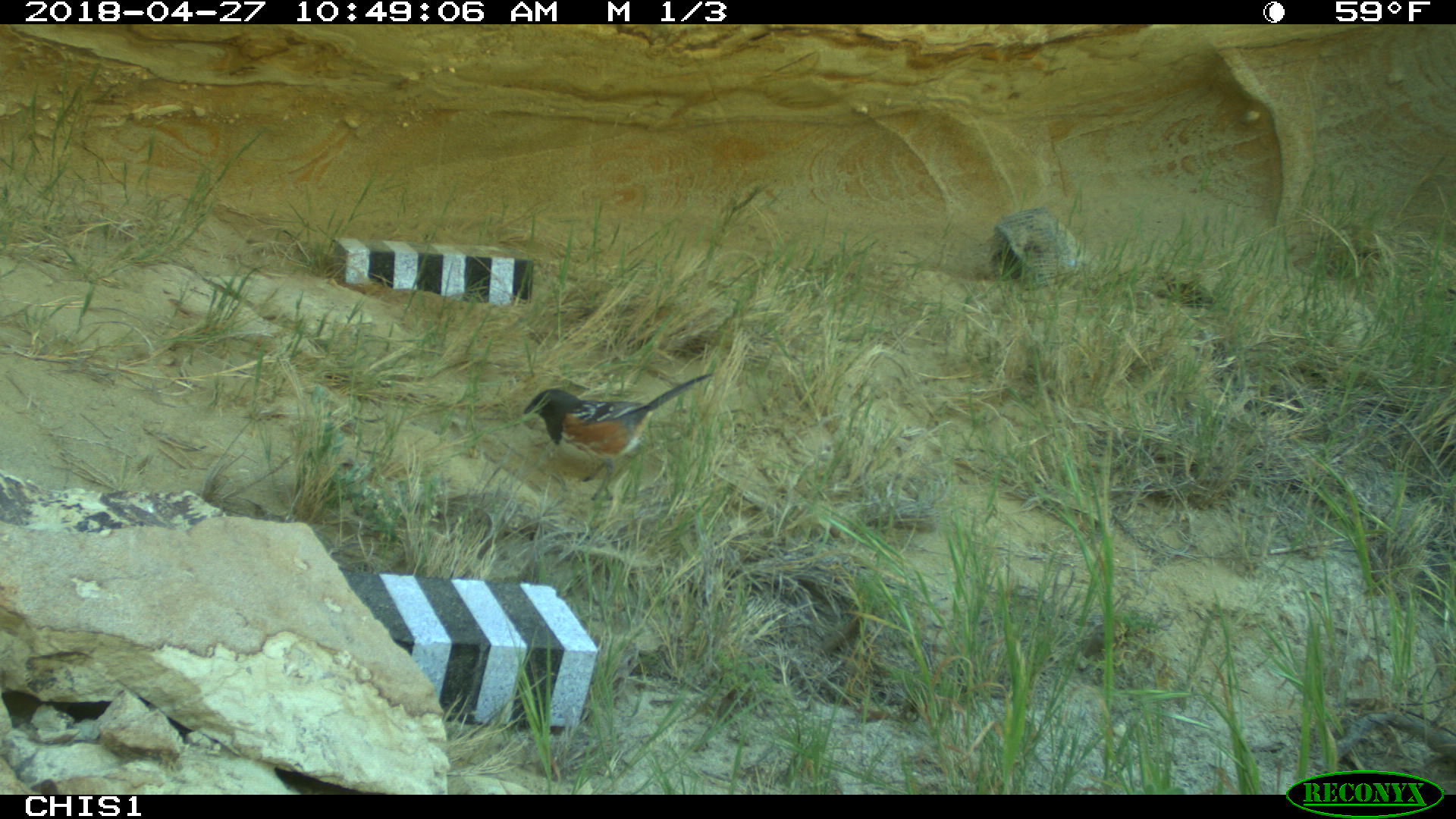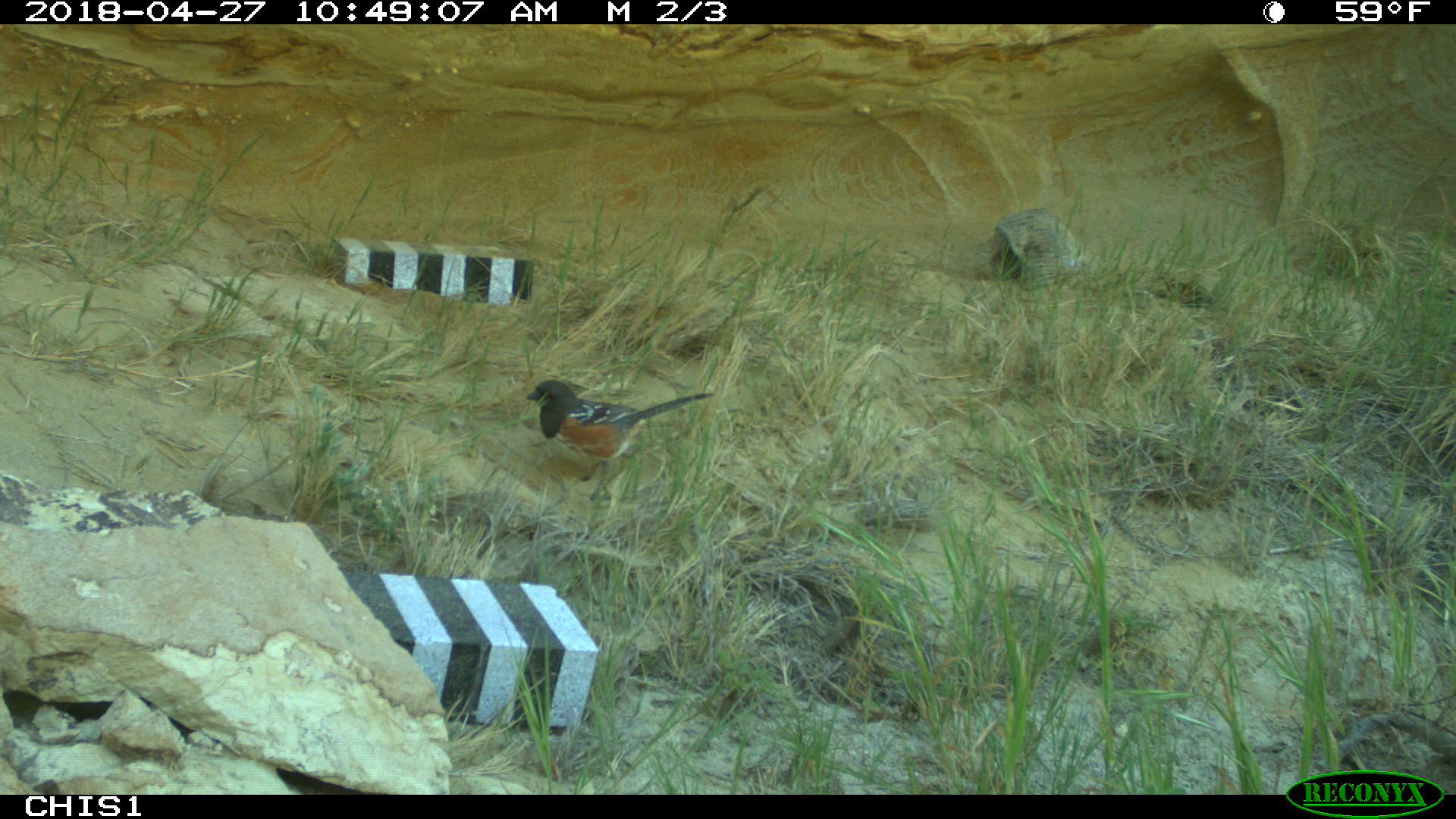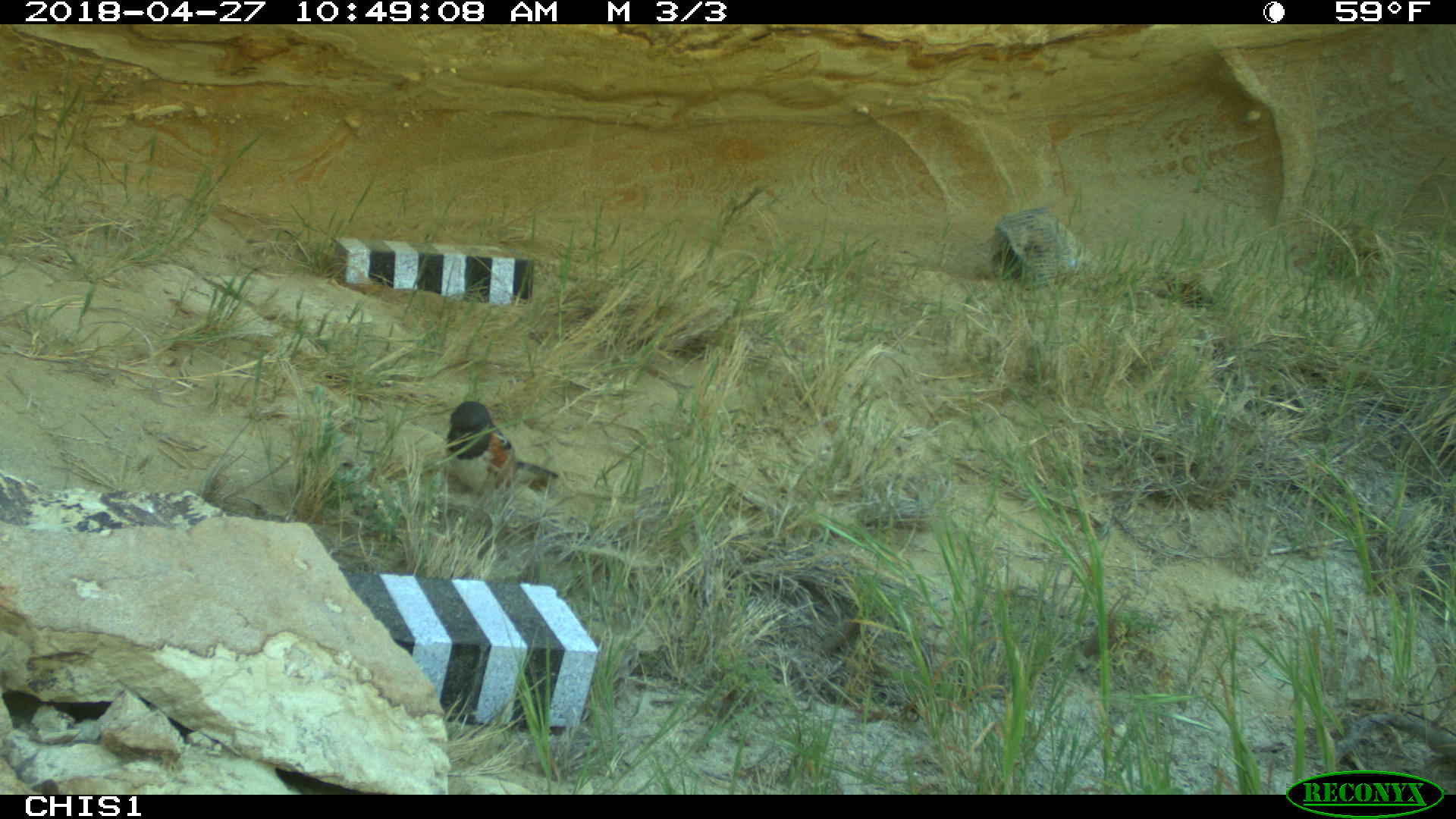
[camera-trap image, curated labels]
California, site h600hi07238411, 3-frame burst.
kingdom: Animalia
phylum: Chordata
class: Aves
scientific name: Aves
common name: bird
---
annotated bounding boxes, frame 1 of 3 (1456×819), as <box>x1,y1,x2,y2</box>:
bird: <box>522,370,718,501</box>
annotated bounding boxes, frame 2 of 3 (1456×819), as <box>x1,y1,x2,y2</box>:
bird: <box>526,379,711,501</box>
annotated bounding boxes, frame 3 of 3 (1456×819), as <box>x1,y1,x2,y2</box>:
bird: <box>444,400,558,496</box>